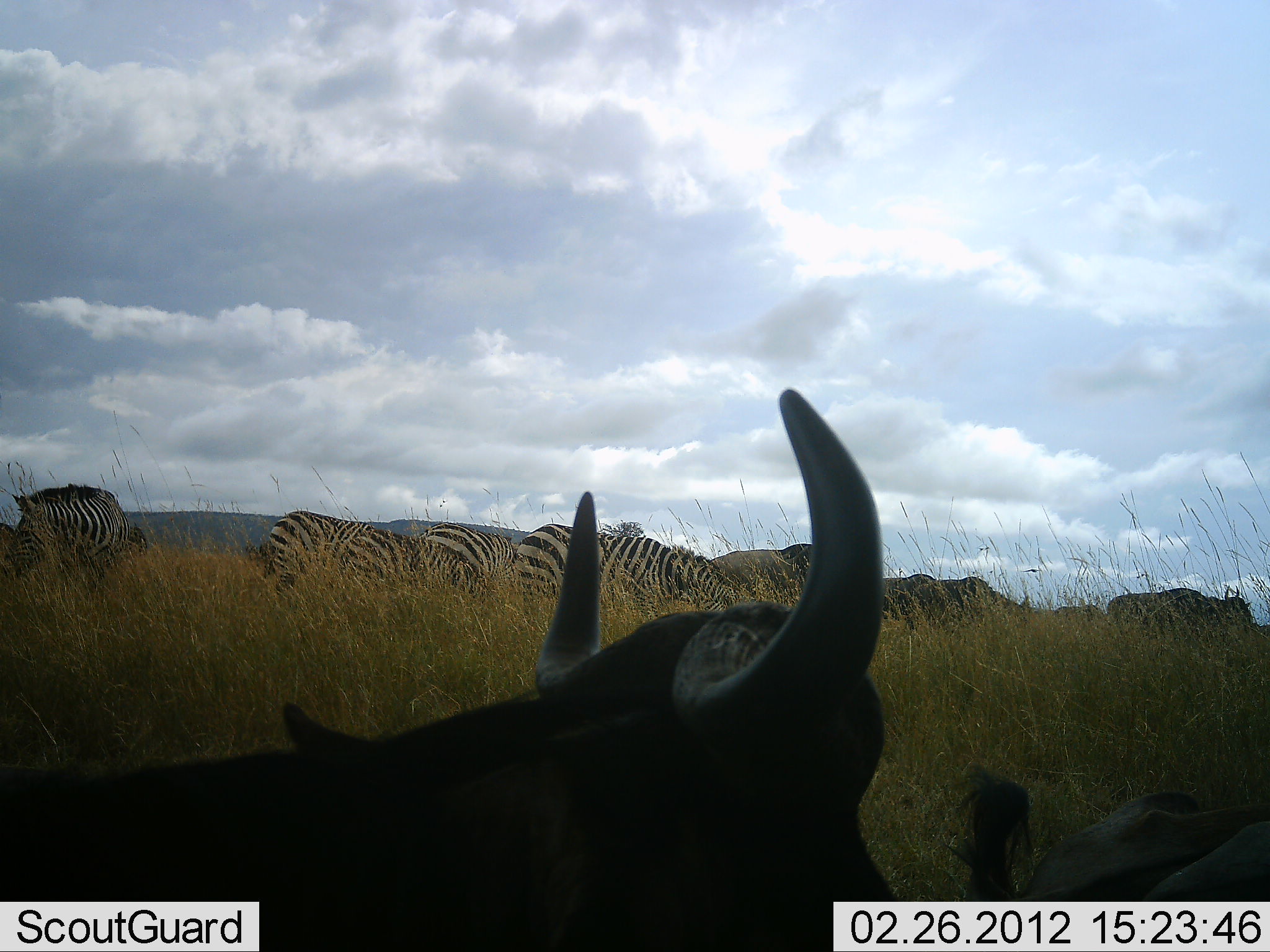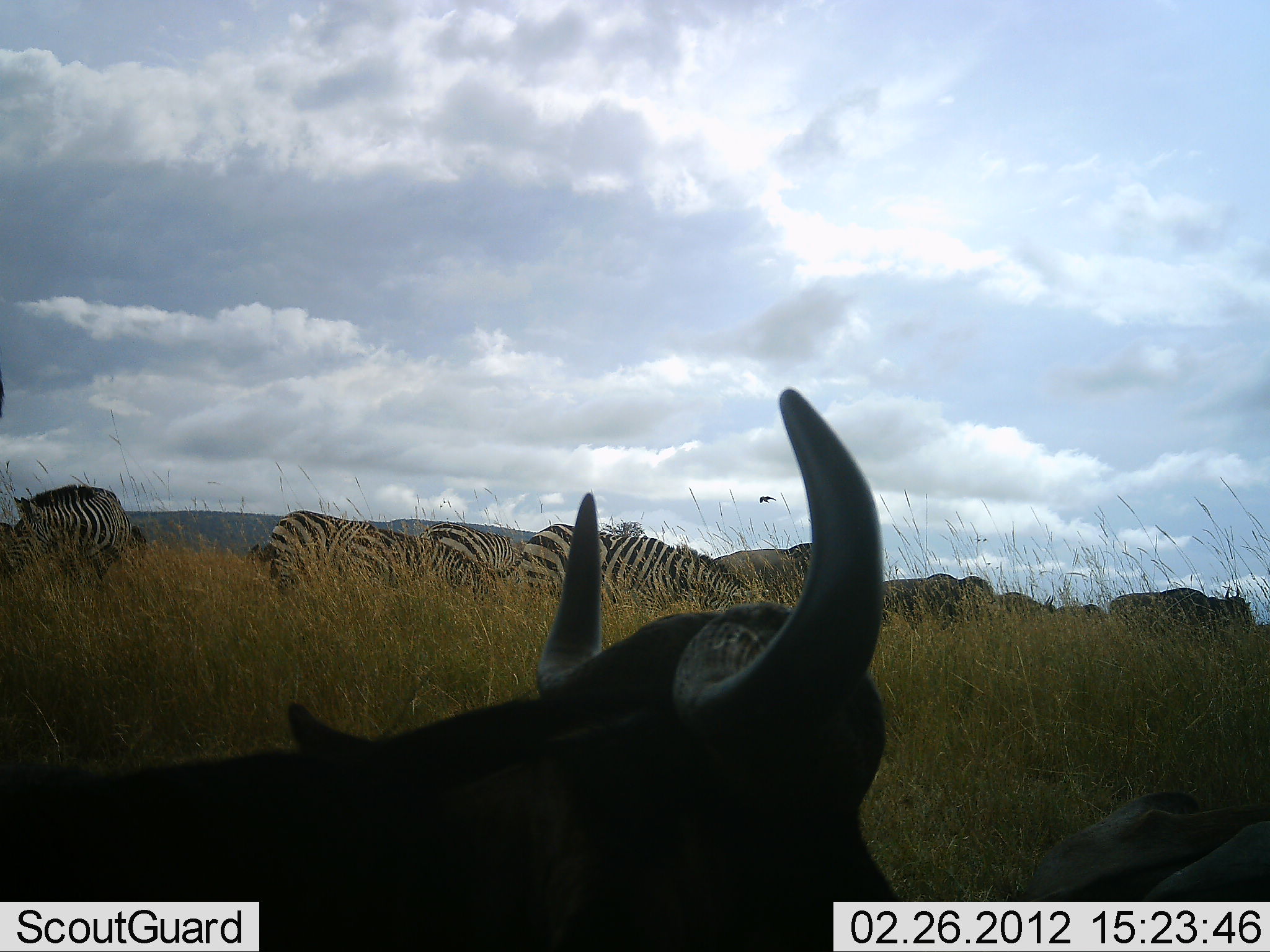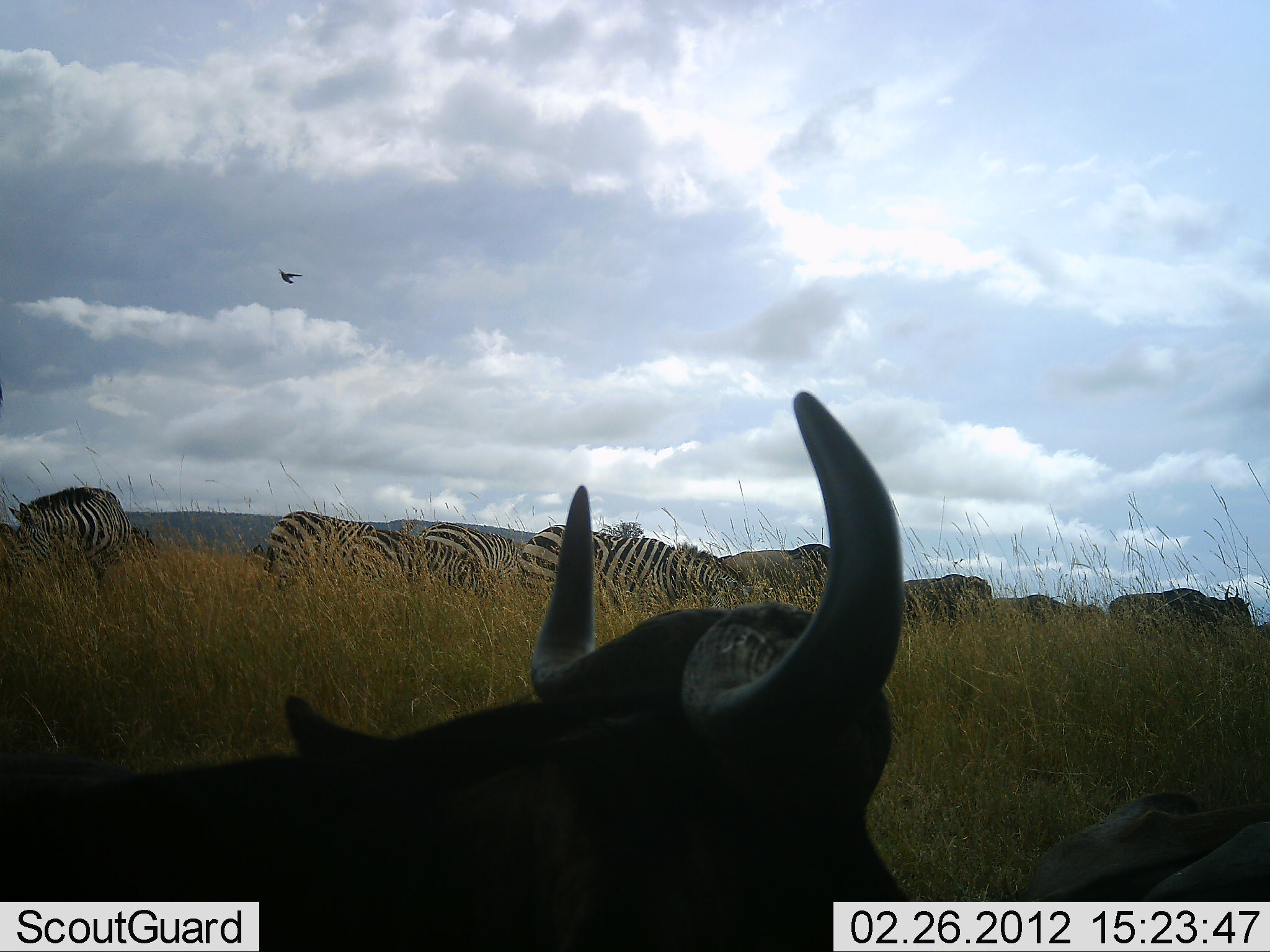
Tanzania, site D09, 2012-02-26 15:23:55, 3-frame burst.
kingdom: Animalia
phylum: Chordata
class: Mammalia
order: Artiodactyla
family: Bovidae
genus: Connochaetes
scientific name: Connochaetes taurinus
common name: blue wildebeest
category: wildebeest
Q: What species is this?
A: Wildebeest (blue wildebeest) (Connochaetes taurinus).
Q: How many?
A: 6.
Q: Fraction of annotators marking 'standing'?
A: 75%.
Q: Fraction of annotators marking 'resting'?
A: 69%.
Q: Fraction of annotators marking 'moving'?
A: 38%.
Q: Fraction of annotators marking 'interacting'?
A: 0%.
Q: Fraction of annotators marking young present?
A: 0%.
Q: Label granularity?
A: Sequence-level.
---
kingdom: Animalia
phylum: Chordata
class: Mammalia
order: Perissodactyla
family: Equidae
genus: Equus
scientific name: Equus quagga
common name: plains zebra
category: zebra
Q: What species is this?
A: Zebra (plains zebra) (Equus quagga).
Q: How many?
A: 5.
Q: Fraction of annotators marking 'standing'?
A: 61%.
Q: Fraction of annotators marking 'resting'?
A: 4%.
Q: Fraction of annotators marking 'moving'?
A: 11%.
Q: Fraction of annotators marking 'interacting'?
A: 4%.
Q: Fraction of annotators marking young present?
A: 0%.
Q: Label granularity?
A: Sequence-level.